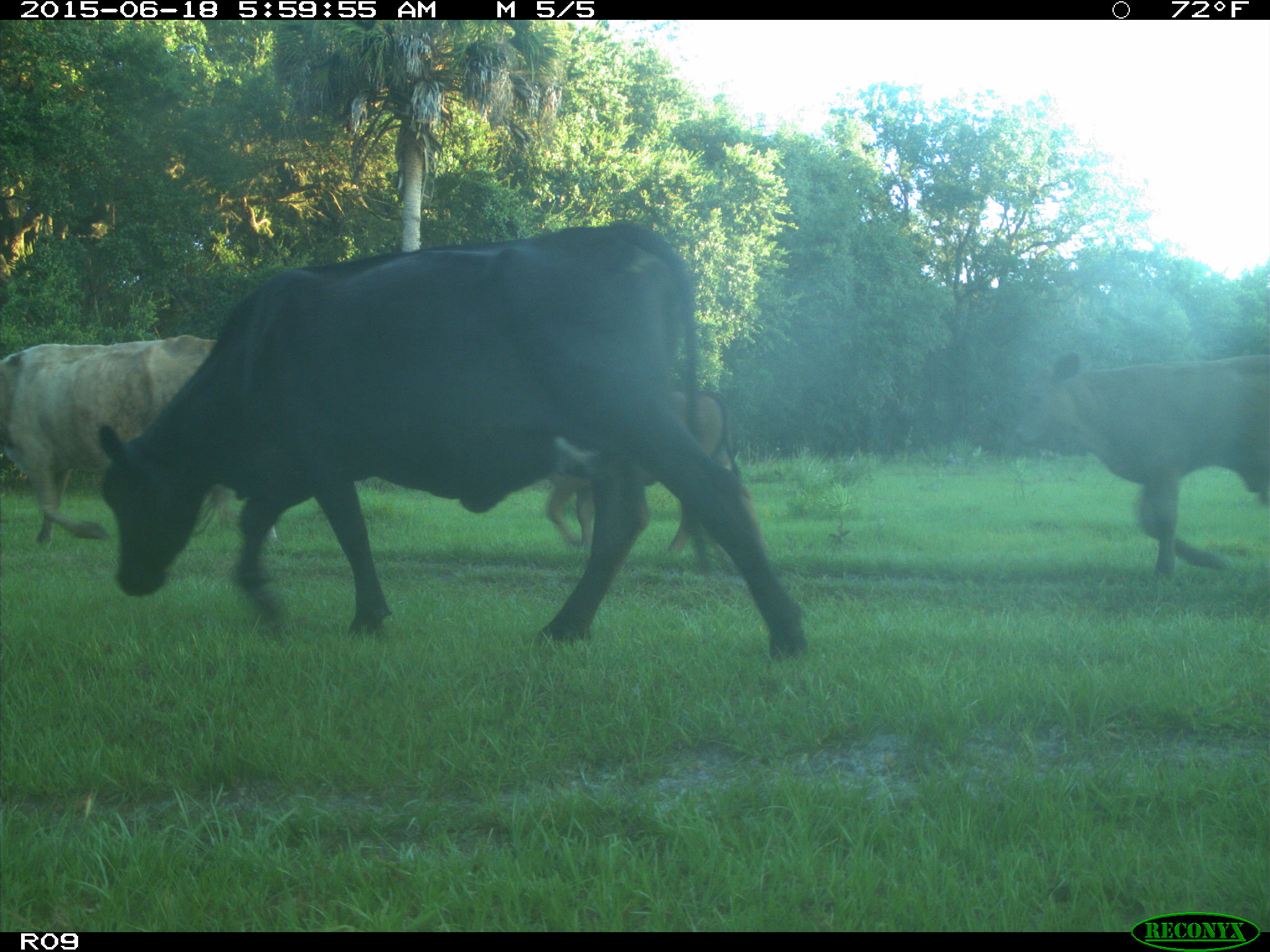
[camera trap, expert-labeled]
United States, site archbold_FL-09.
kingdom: Animalia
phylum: Chordata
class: Mammalia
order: Artiodactyla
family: Bovidae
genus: Bos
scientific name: Bos taurus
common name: domestic cow